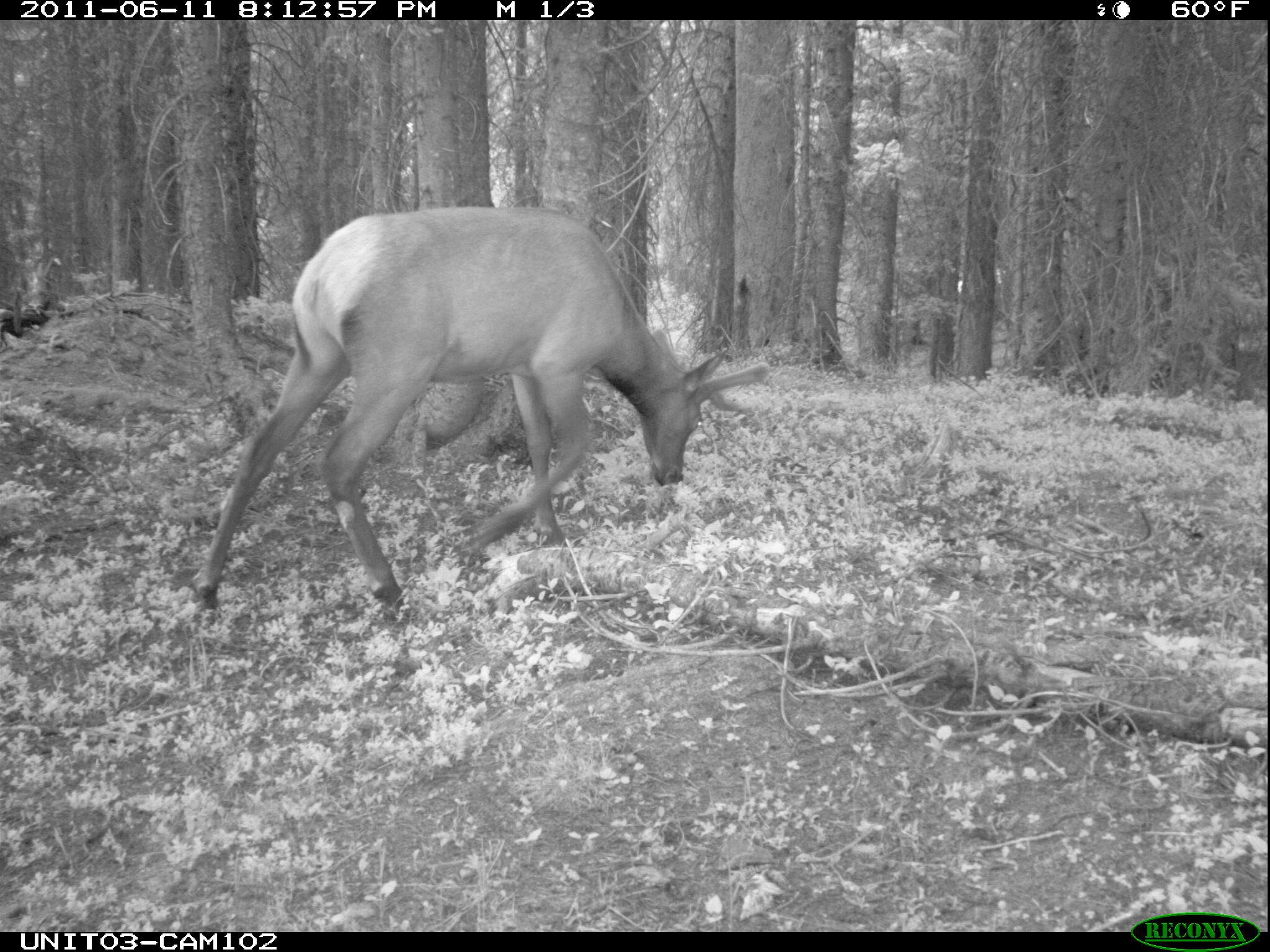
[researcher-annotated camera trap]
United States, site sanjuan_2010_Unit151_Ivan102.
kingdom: Animalia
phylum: Chordata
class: Mammalia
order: Artiodactyla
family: Cervidae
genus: Cervus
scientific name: Cervus elaphus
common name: red deer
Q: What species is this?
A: Cervus elaphus (red deer).